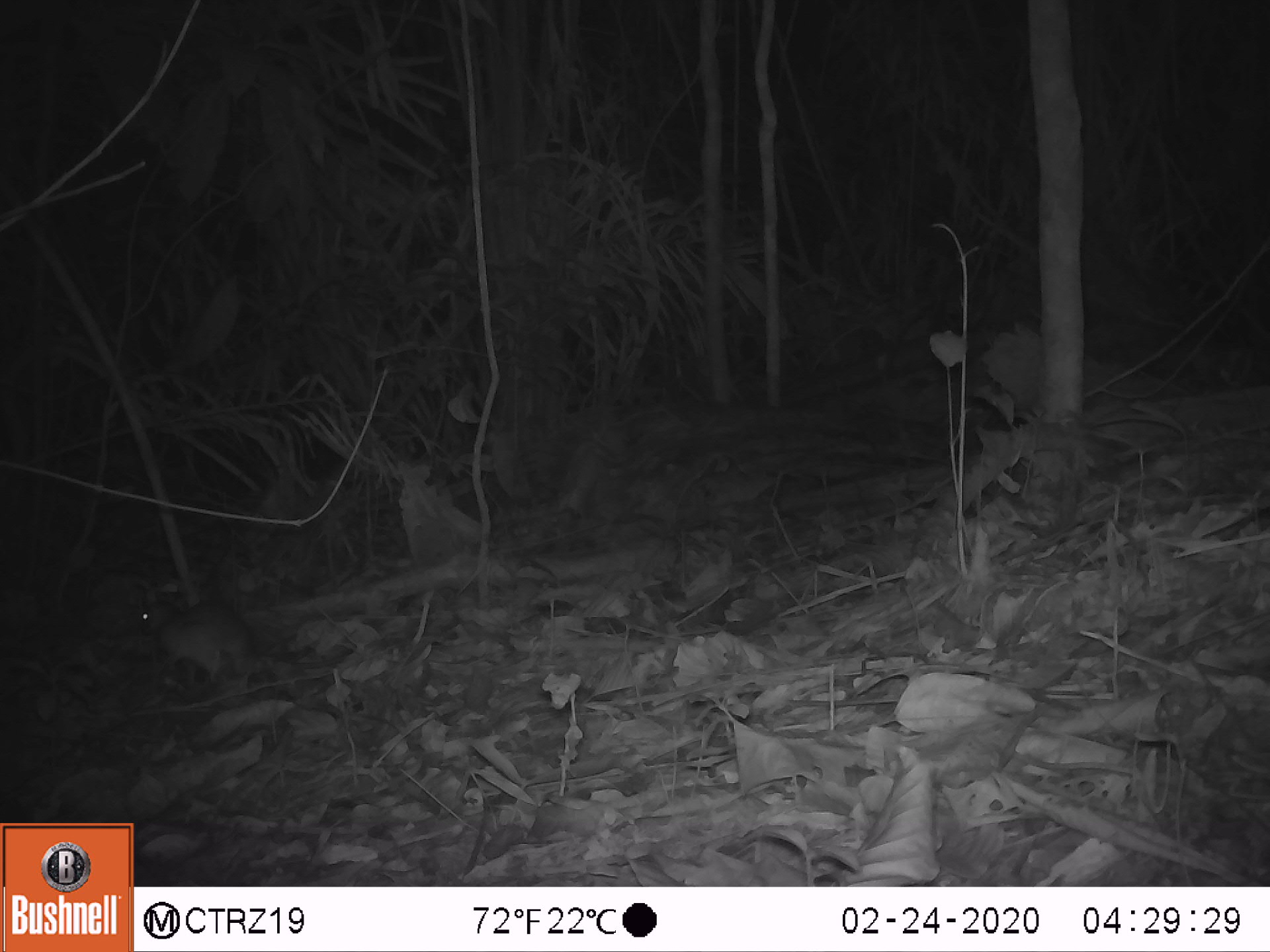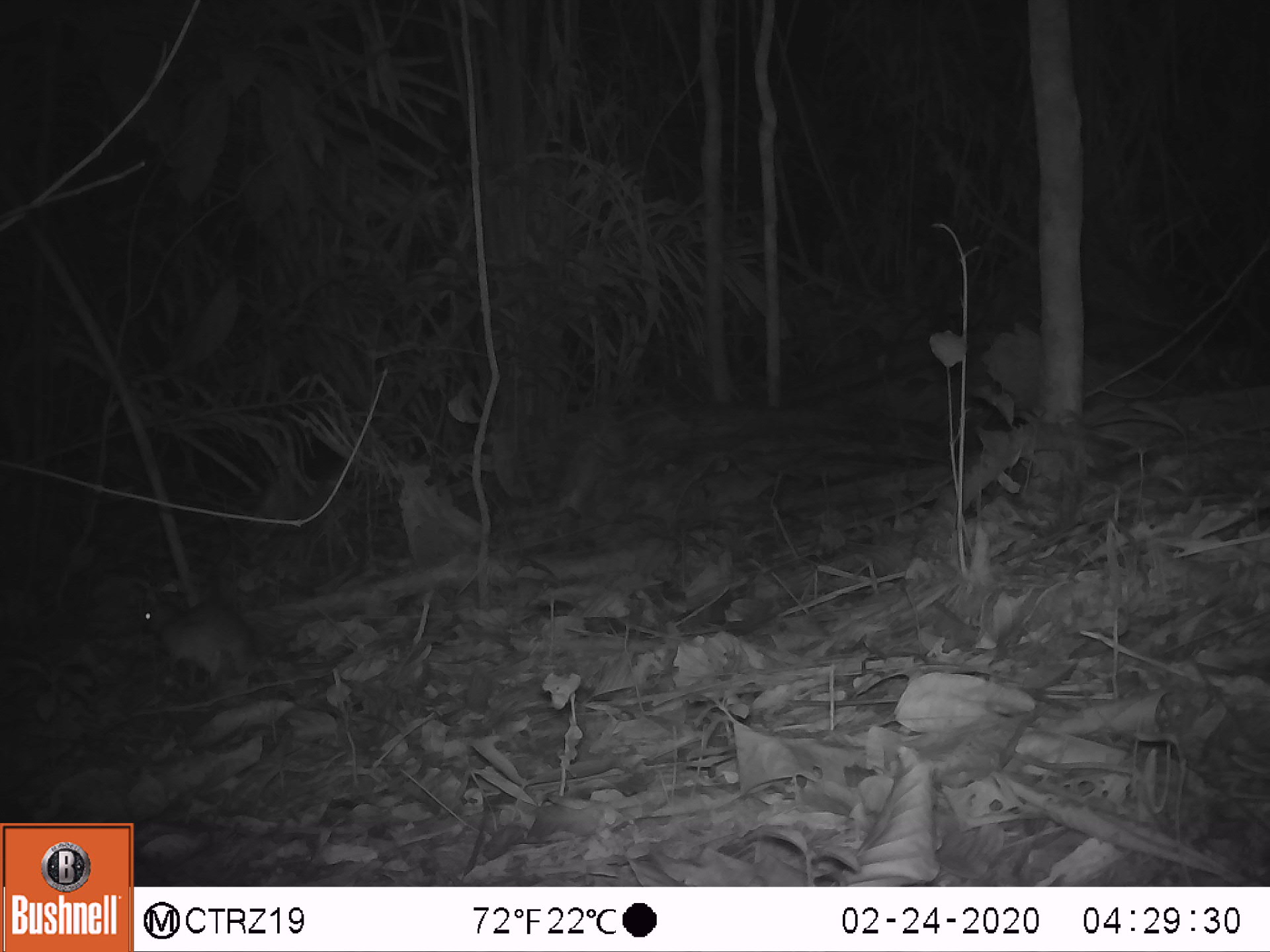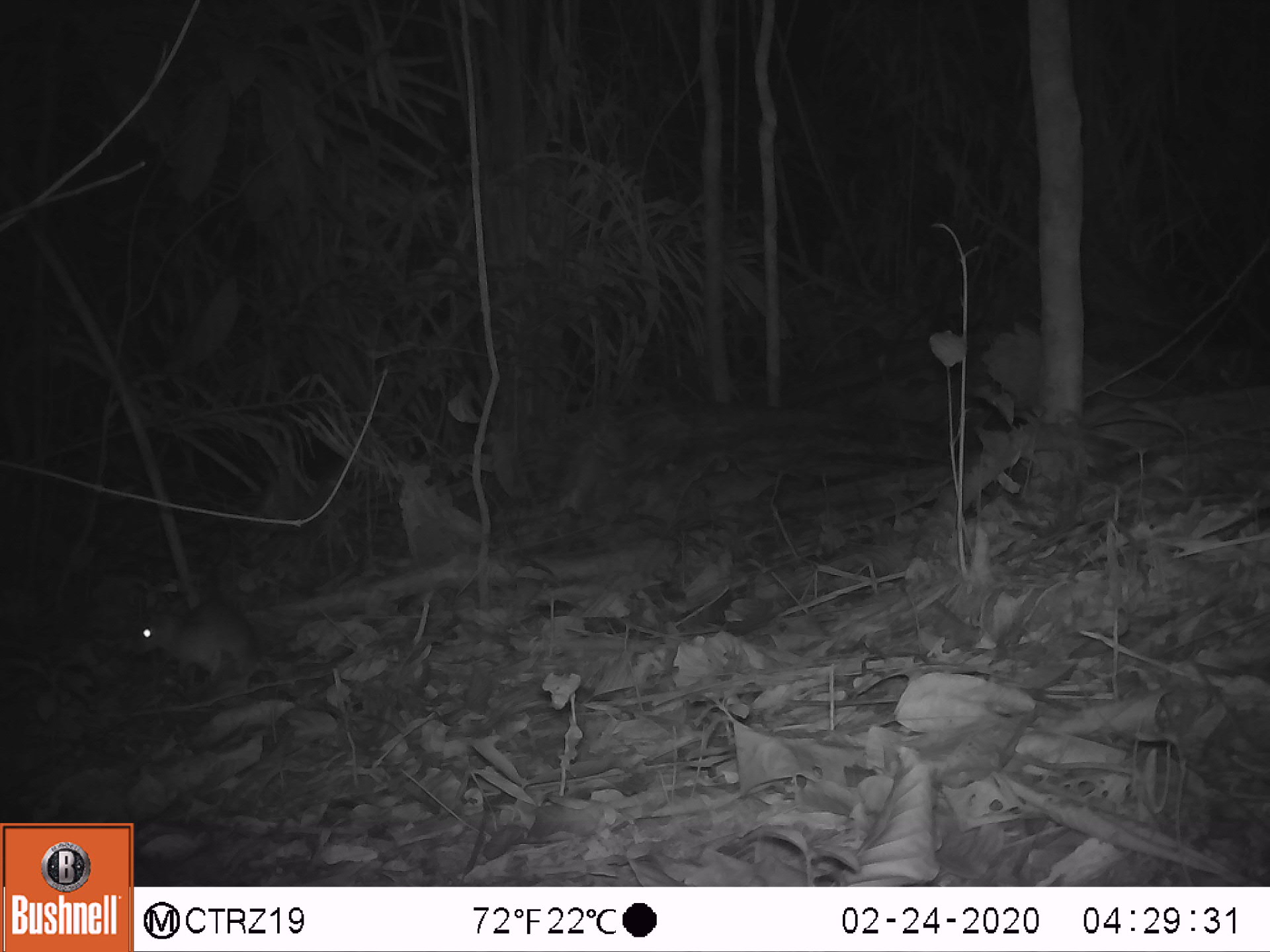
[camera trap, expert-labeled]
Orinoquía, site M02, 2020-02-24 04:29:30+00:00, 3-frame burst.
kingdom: Animalia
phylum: Chordata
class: Mammalia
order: Rodentia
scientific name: Rodentia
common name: rodent